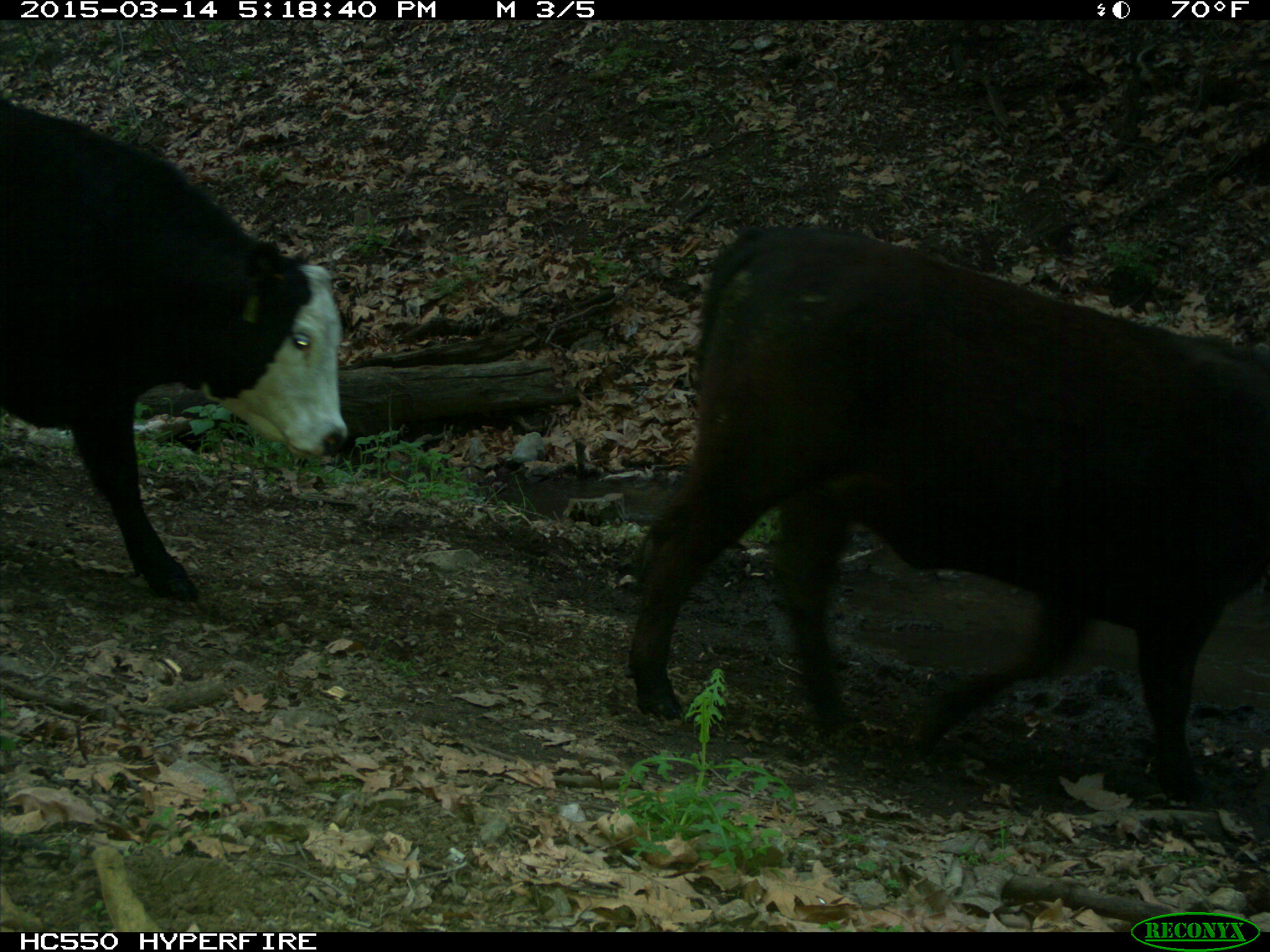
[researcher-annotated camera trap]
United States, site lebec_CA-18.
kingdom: Animalia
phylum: Chordata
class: Mammalia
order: Artiodactyla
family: Bovidae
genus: Bos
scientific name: Bos taurus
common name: domestic cow